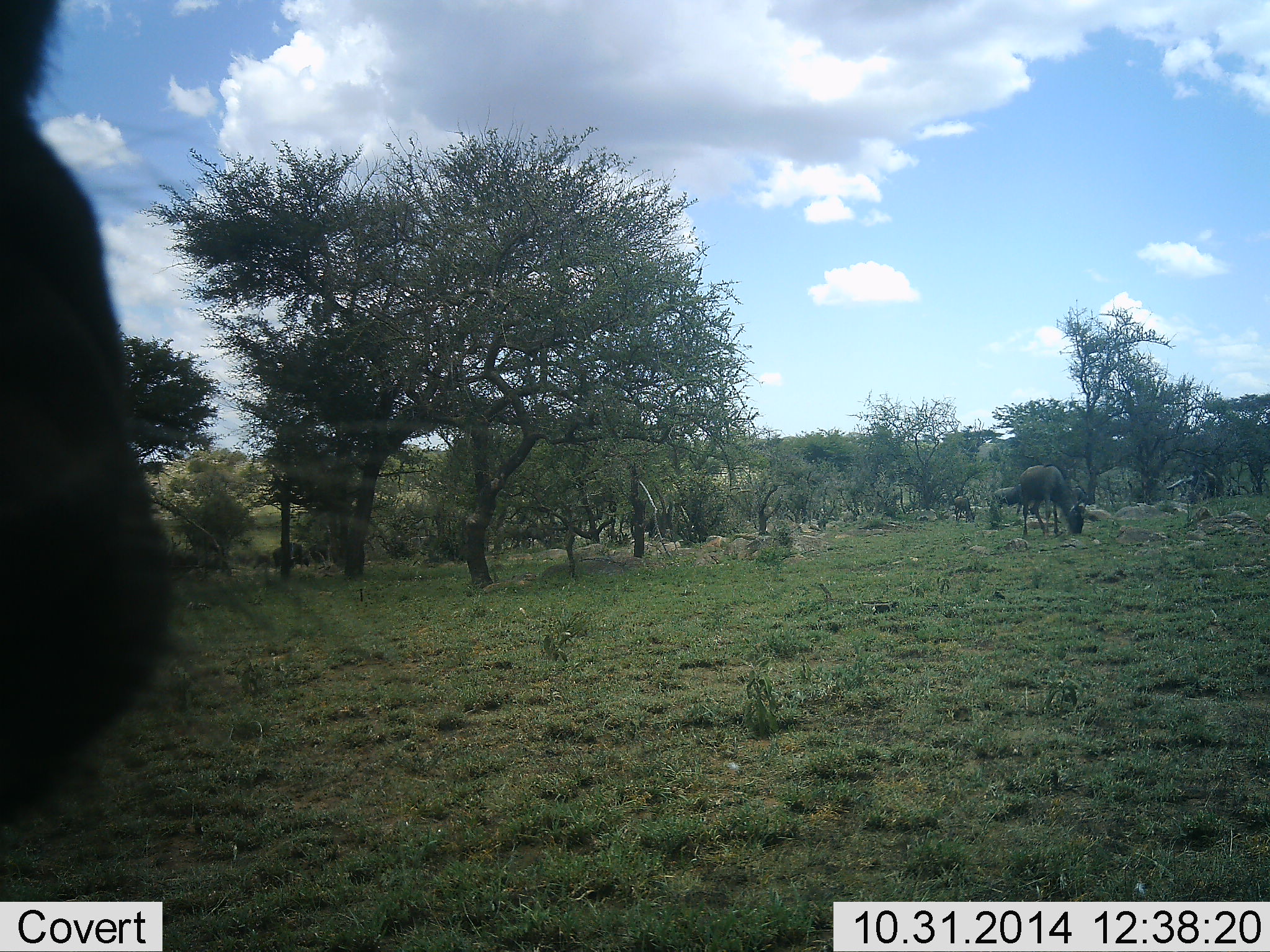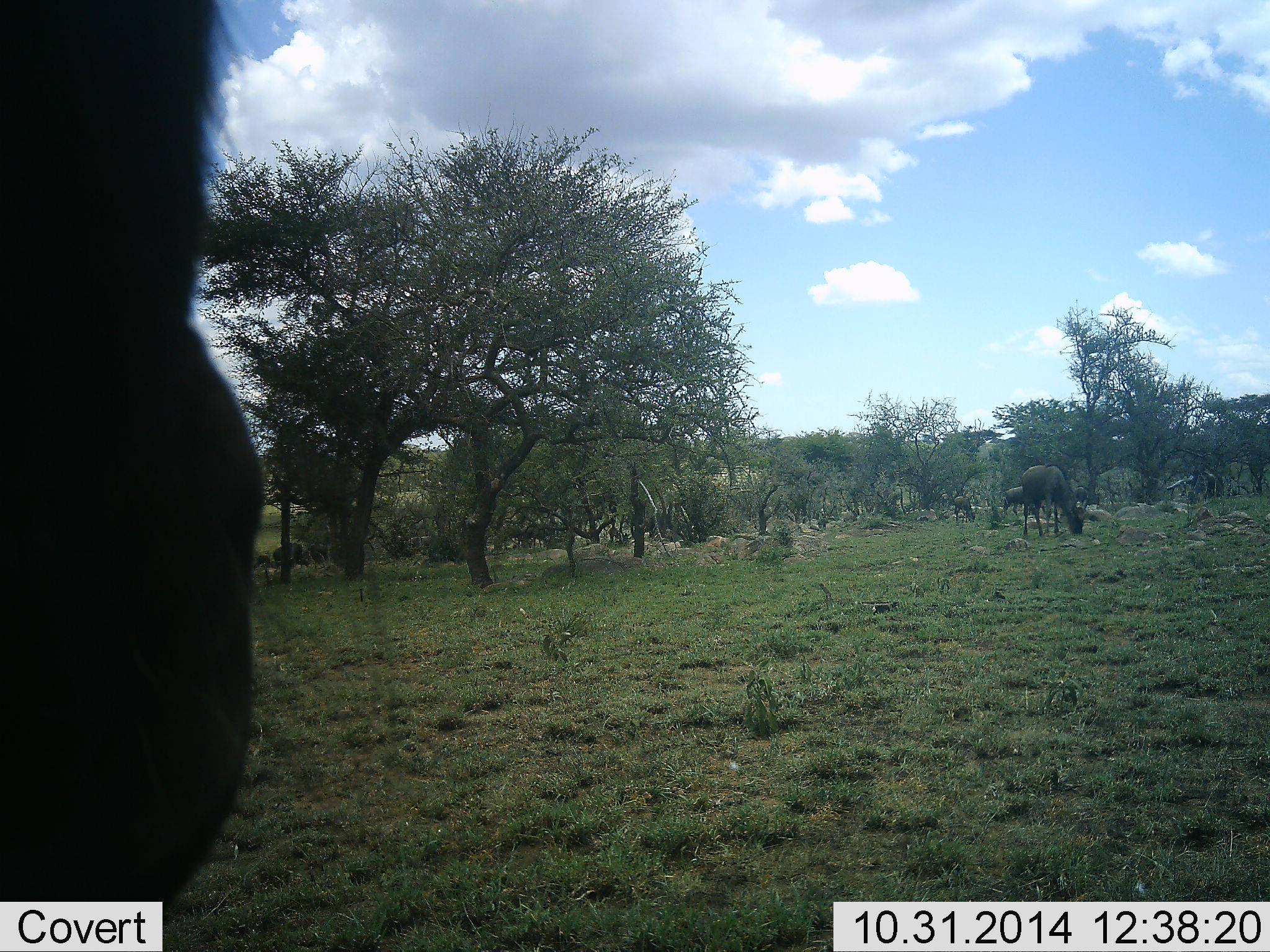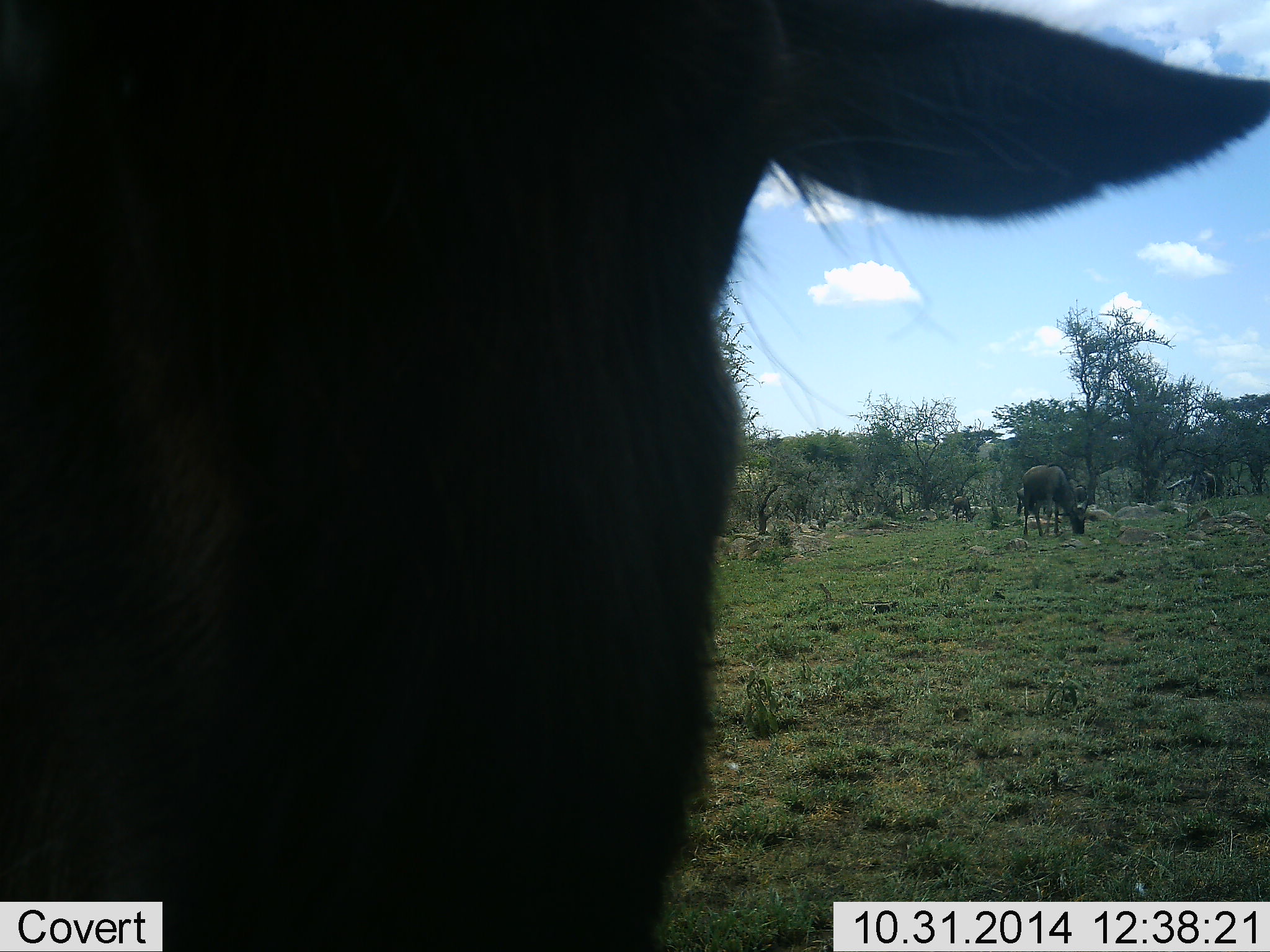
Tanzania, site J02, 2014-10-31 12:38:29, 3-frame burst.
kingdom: Animalia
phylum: Chordata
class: Mammalia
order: Artiodactyla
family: Bovidae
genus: Connochaetes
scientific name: Connochaetes taurinus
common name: blue wildebeest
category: wildebeest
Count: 5.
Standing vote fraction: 60%.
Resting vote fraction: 0%.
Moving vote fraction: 60%.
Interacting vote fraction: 0%.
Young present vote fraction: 0%.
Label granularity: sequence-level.